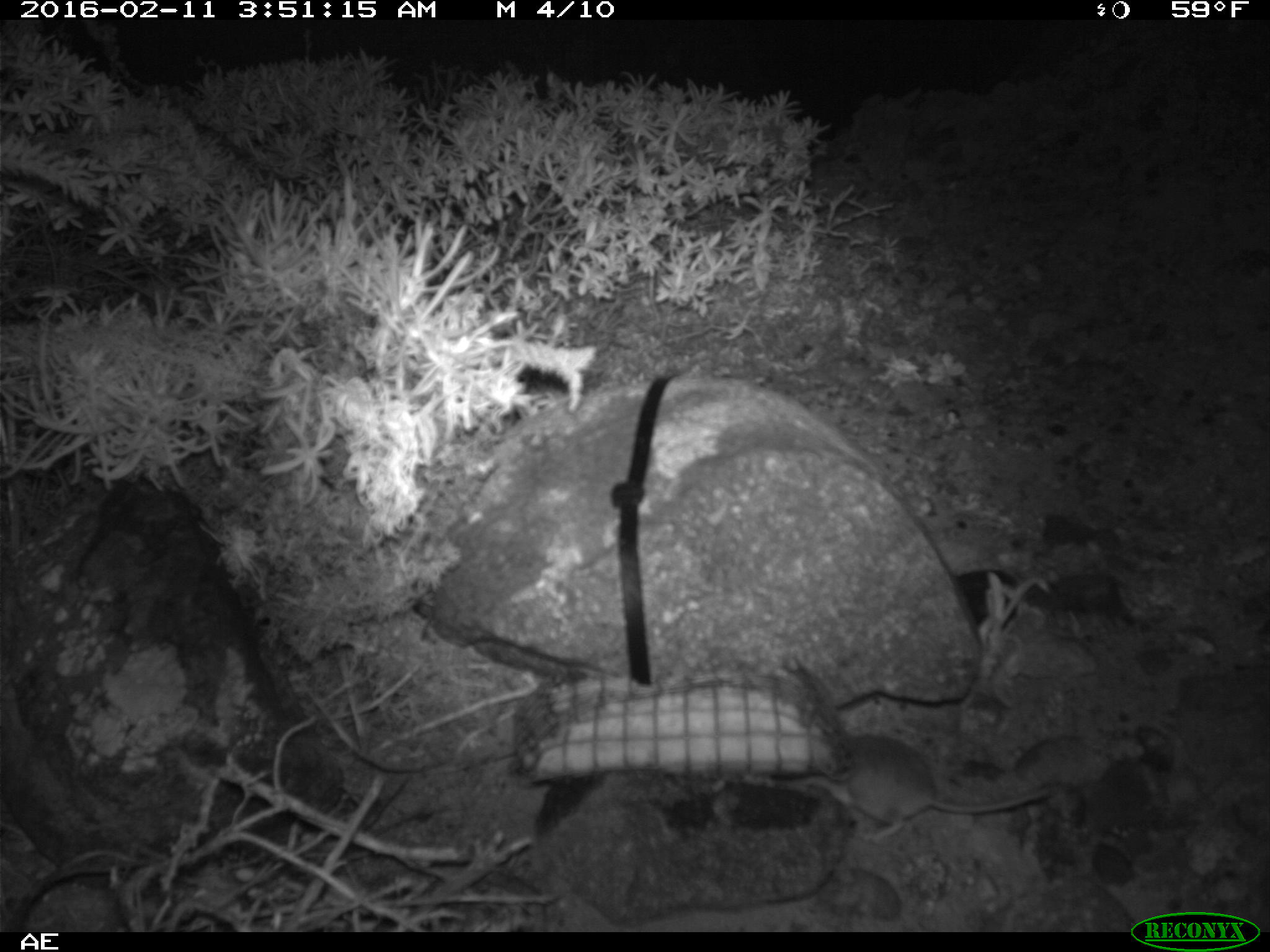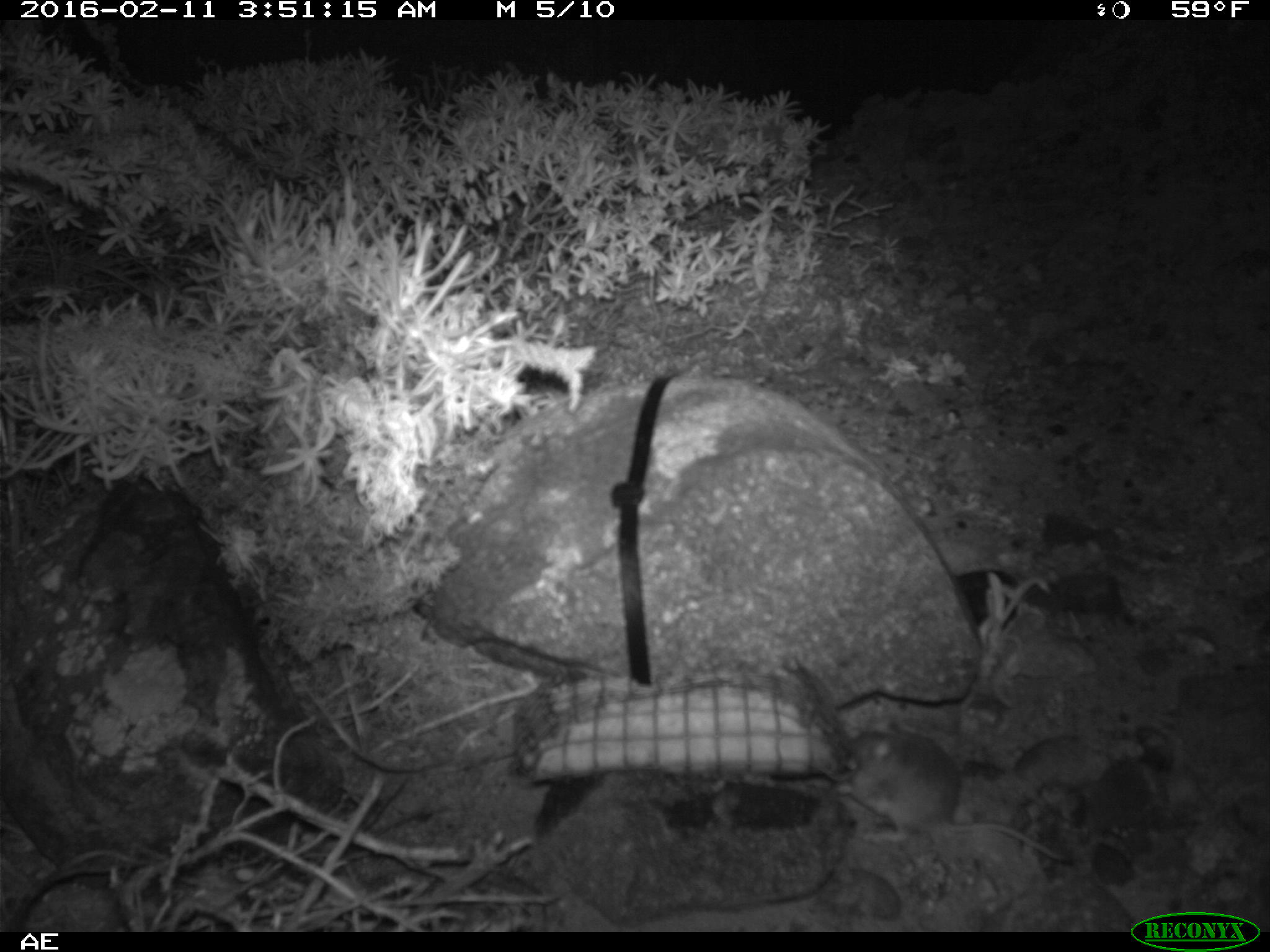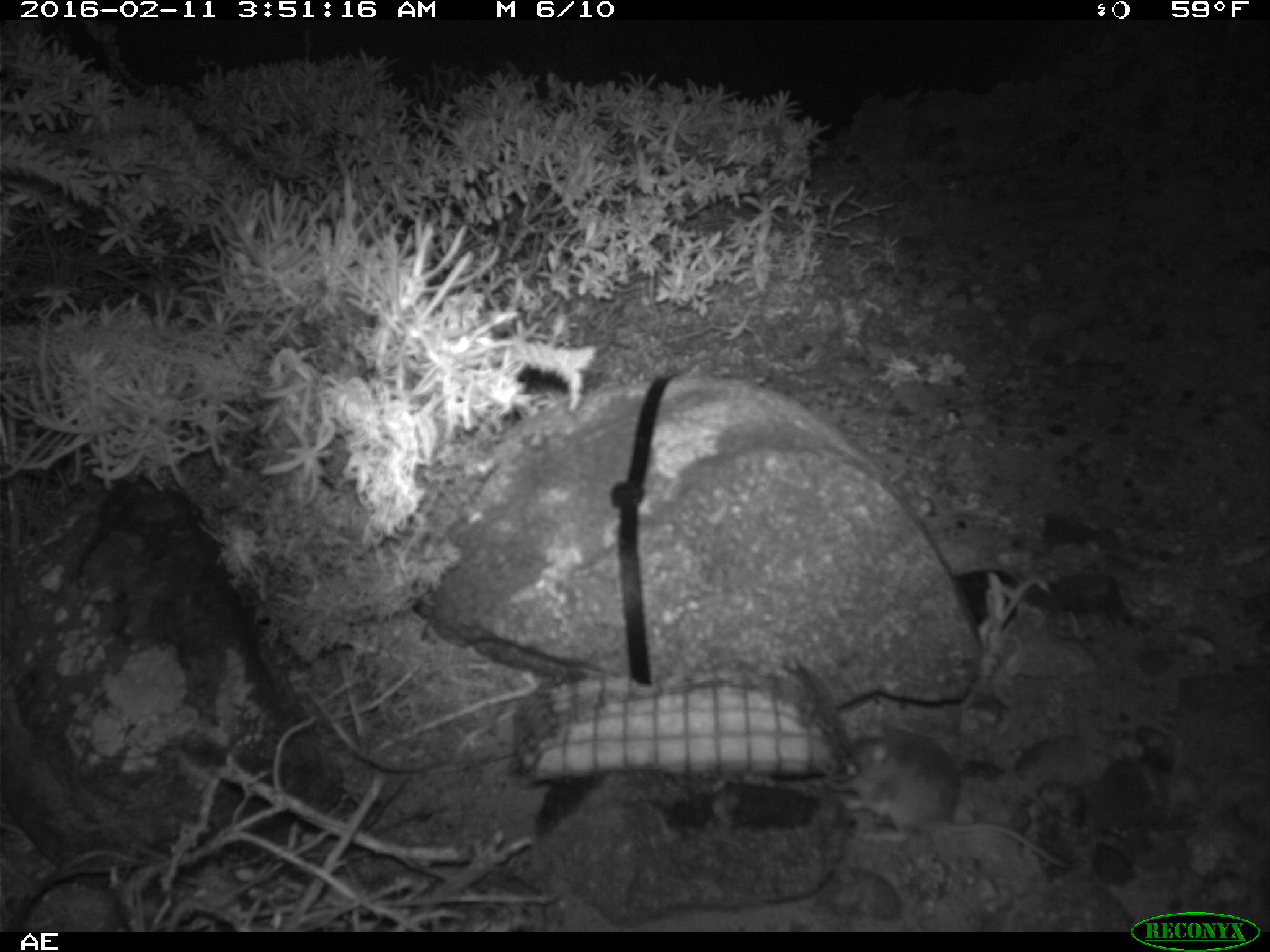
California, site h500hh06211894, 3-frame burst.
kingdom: Animalia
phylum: Chordata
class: Mammalia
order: Rodentia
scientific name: Rodentia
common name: rodent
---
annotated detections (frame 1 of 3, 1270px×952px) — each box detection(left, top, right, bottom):
rodent: detection(843, 732, 1048, 842)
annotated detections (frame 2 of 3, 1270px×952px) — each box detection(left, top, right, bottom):
rodent: detection(833, 722, 1074, 866)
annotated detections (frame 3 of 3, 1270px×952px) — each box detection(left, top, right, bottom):
rodent: detection(827, 720, 1068, 870)